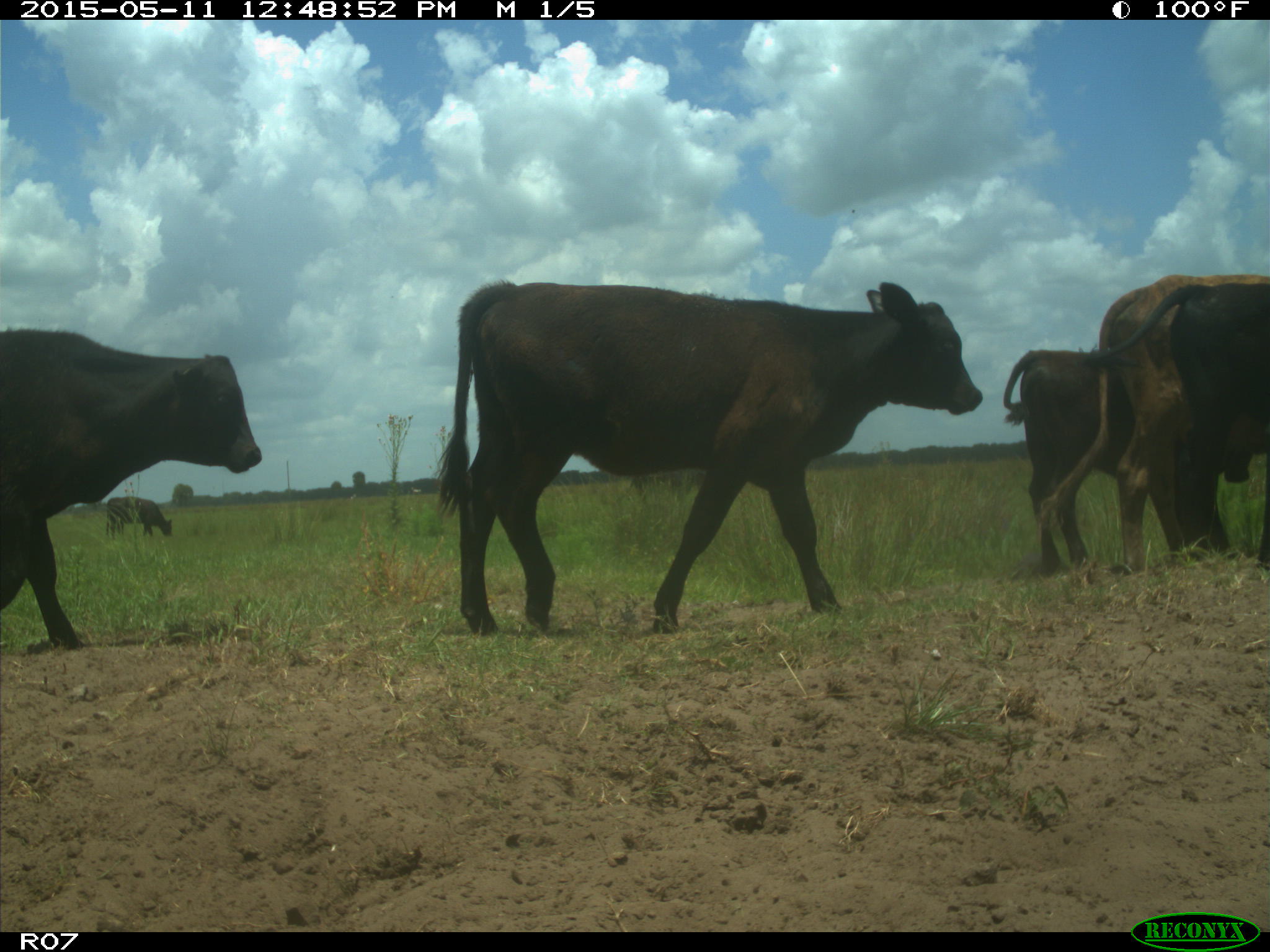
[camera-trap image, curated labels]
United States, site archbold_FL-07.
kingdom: Animalia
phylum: Chordata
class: Mammalia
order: Artiodactyla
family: Bovidae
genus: Bos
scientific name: Bos taurus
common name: domestic cow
Bos taurus (domestic cow).